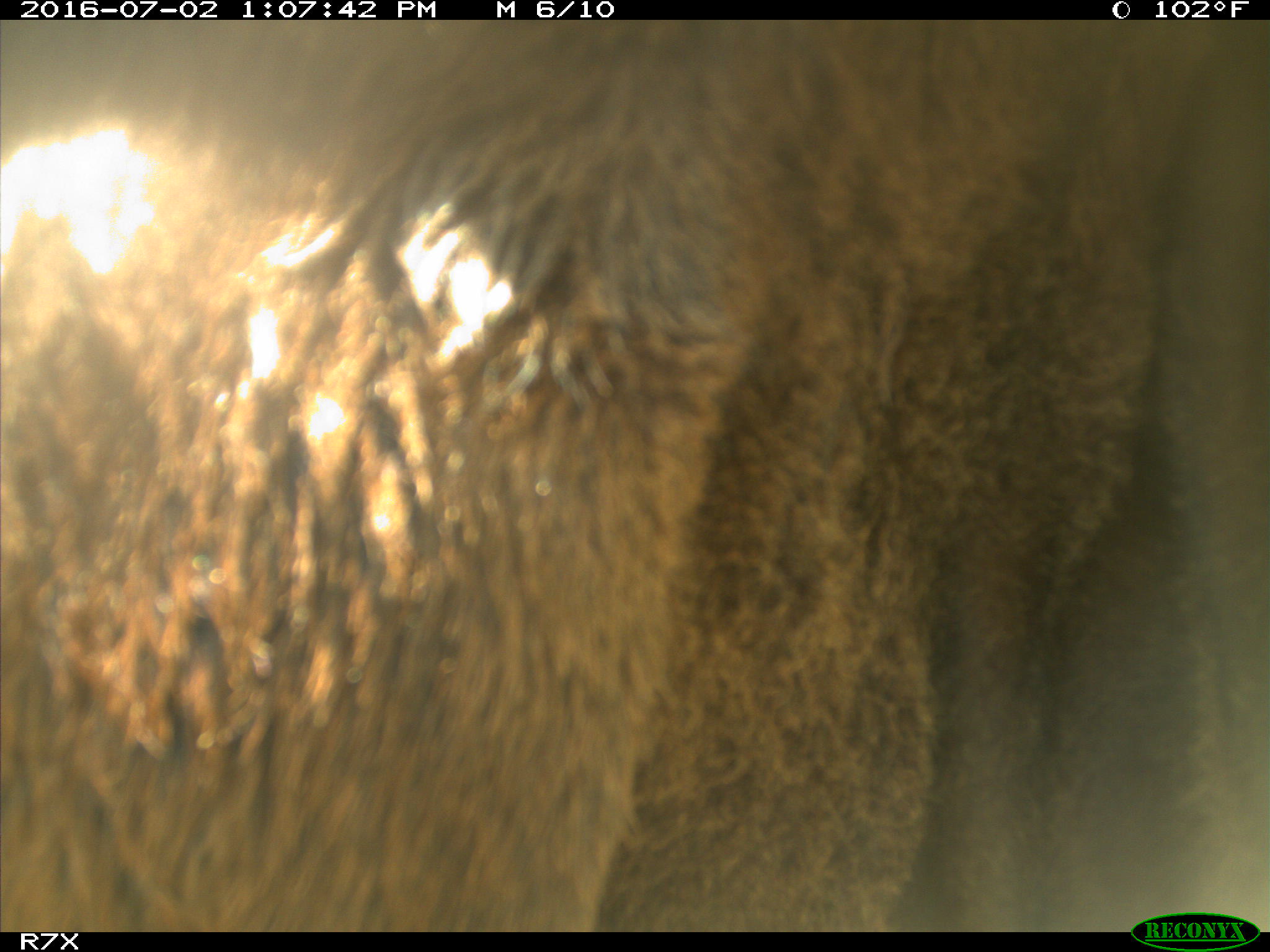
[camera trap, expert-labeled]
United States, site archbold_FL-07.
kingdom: Animalia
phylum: Chordata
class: Mammalia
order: Artiodactyla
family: Bovidae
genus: Bos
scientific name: Bos taurus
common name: domestic cow